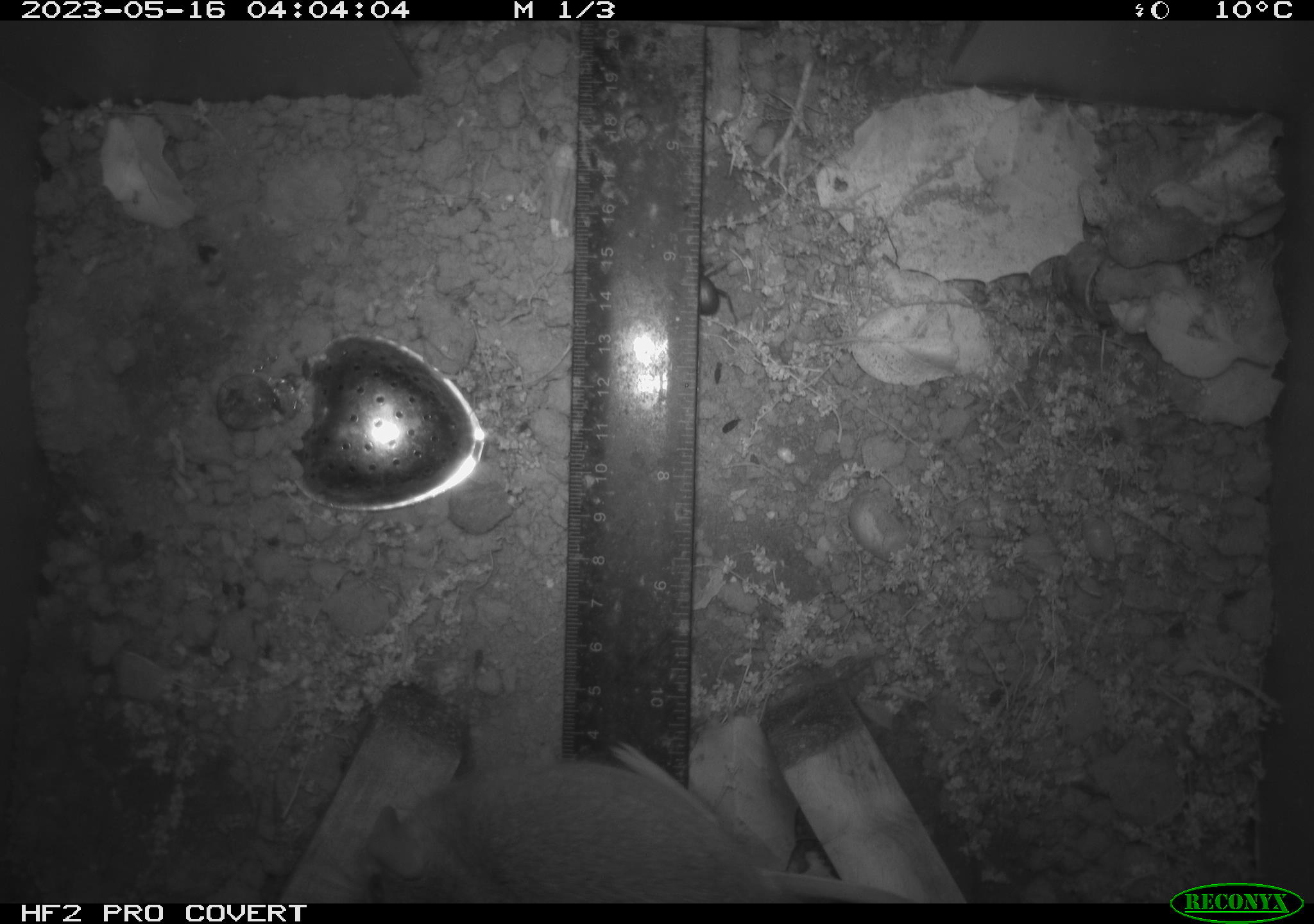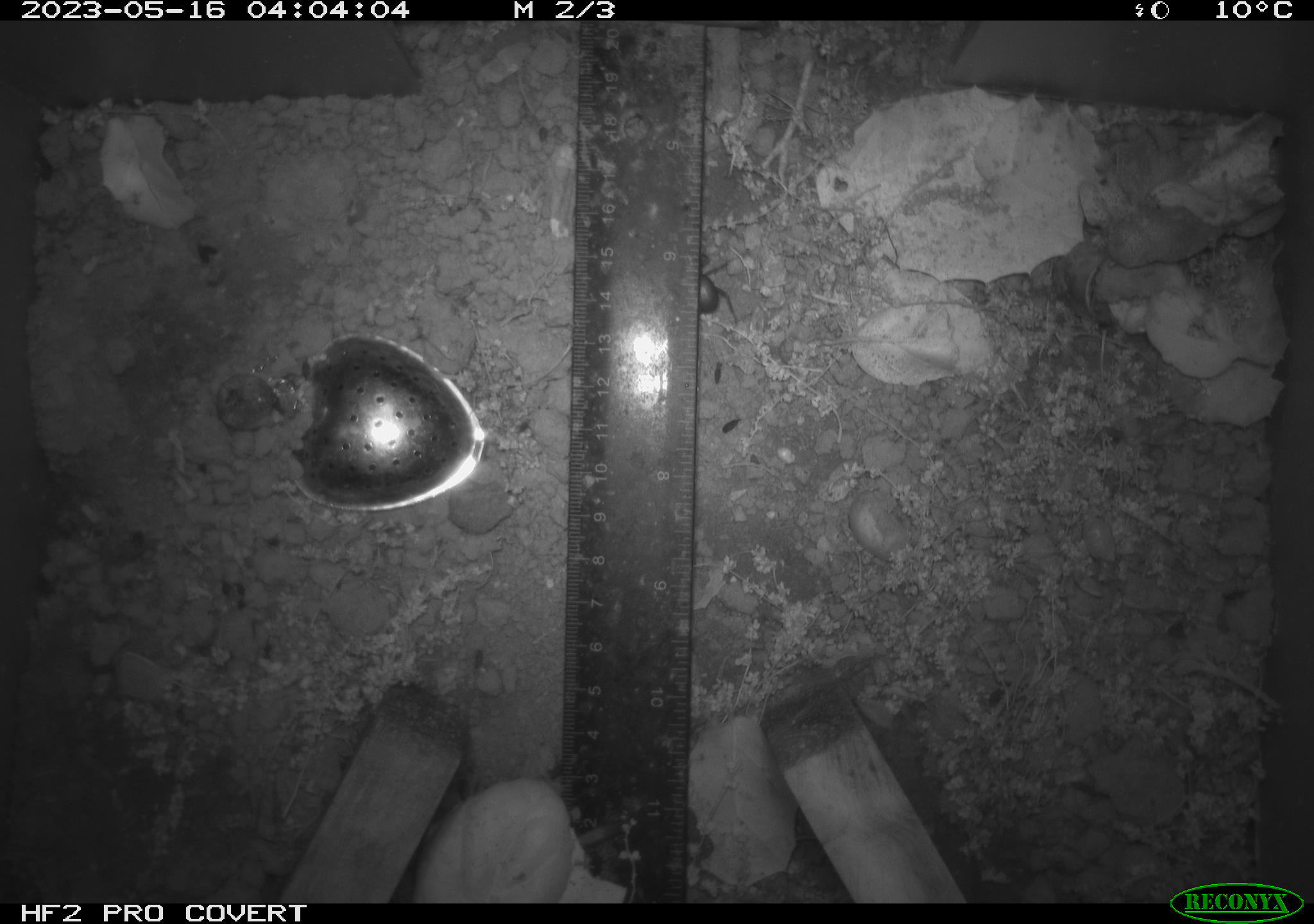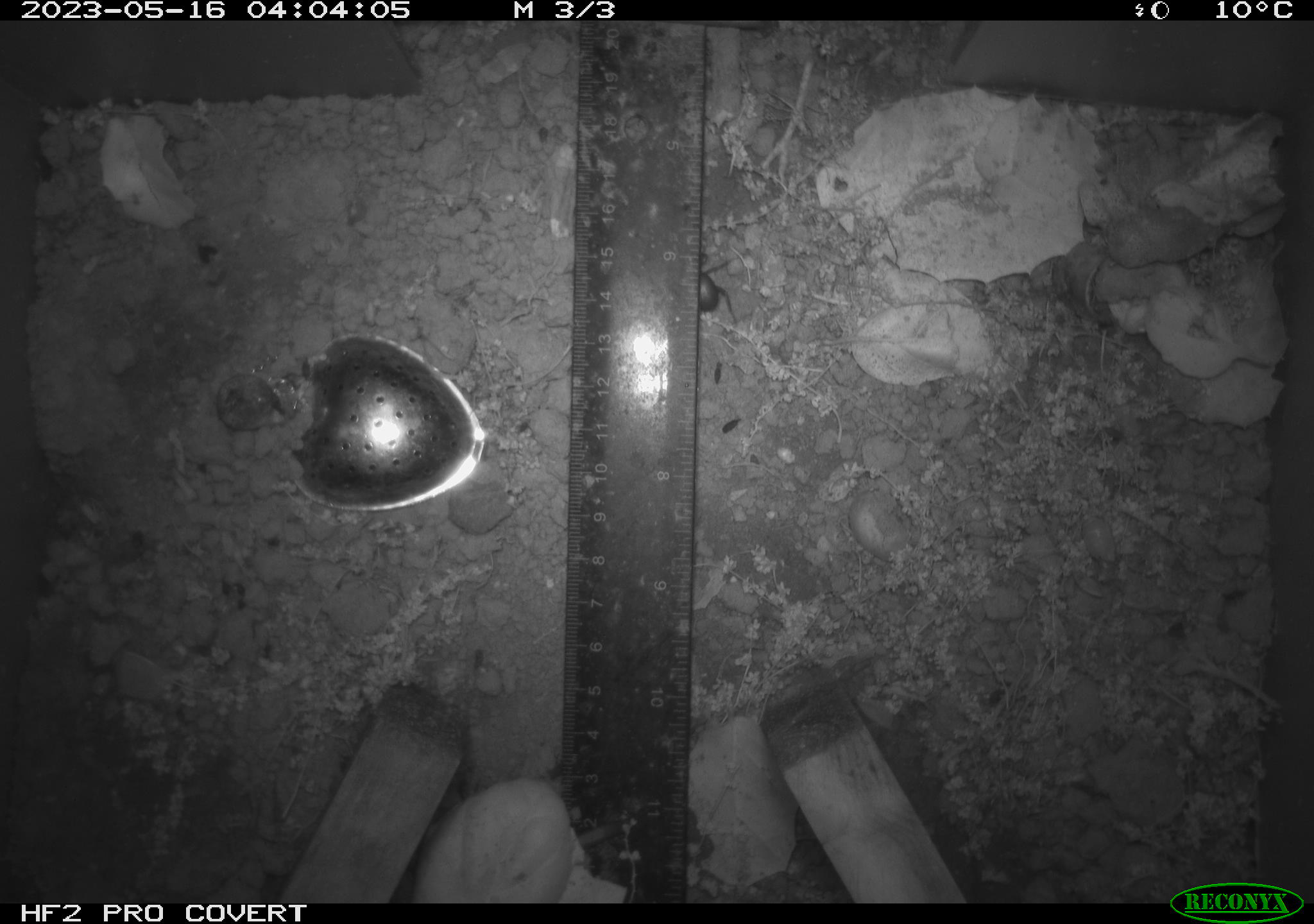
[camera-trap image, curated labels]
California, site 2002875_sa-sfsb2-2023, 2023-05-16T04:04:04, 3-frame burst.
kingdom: Animalia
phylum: Chordata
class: Mammalia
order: Rodentia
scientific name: Rodentia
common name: mouse species